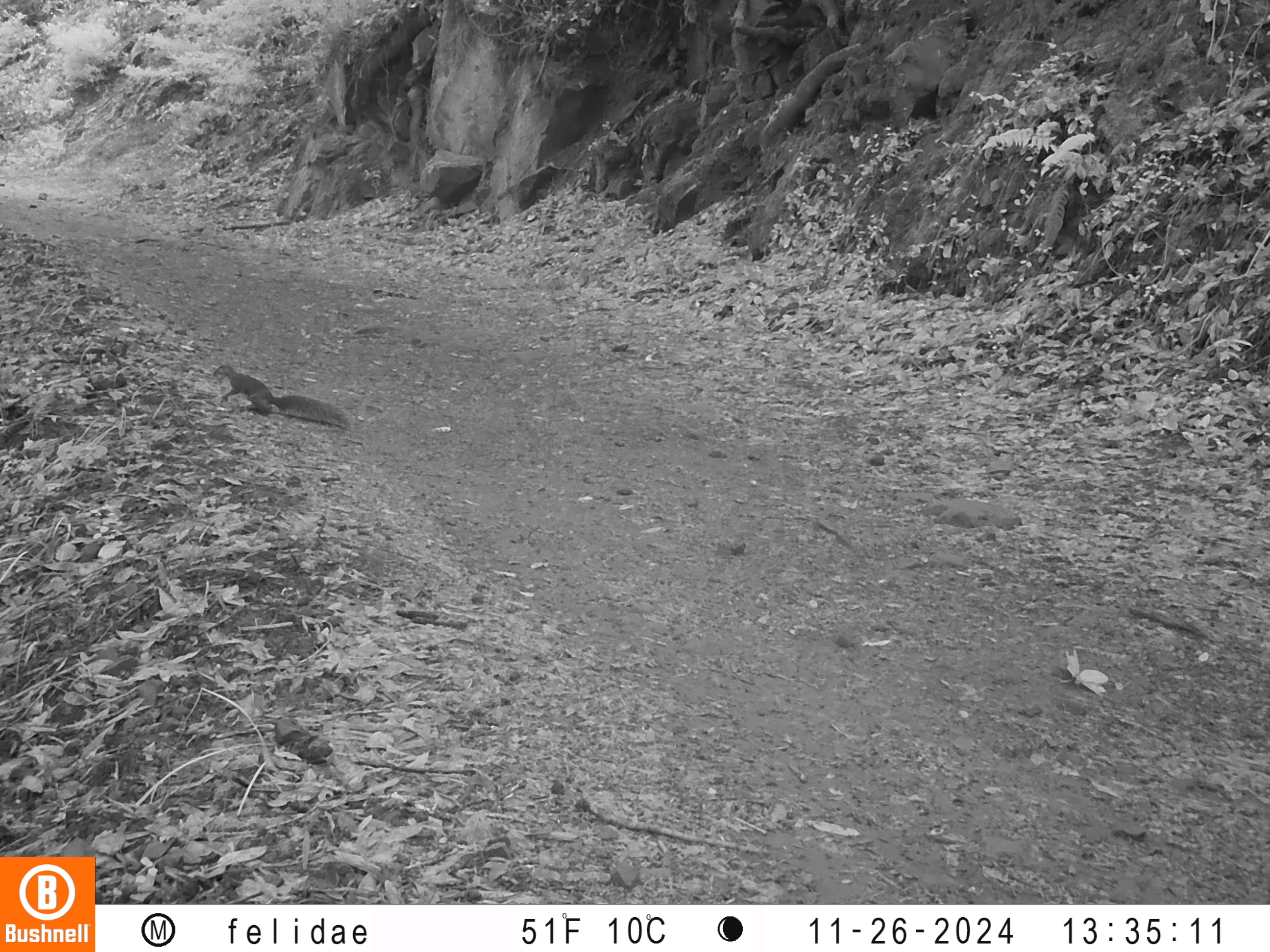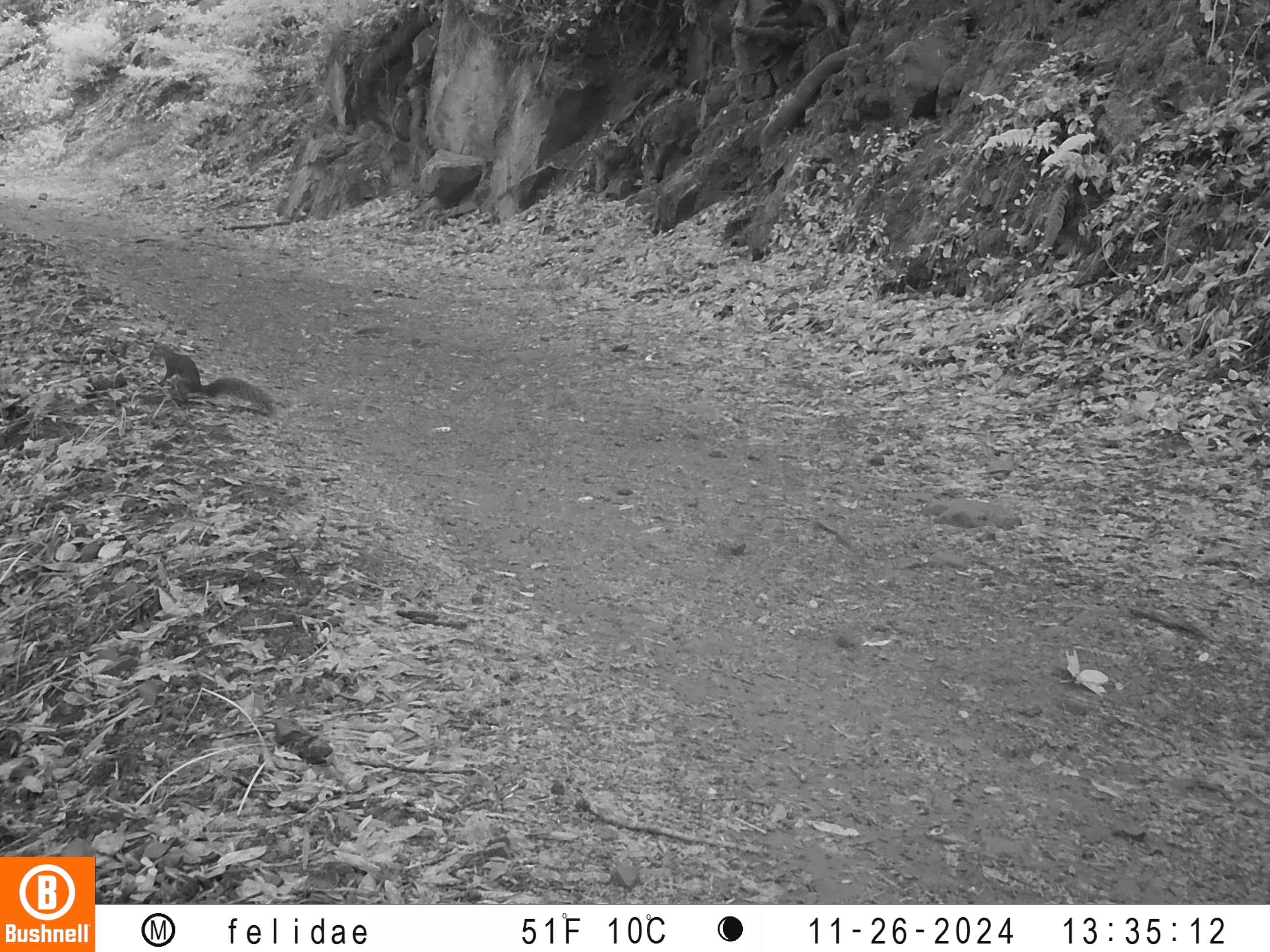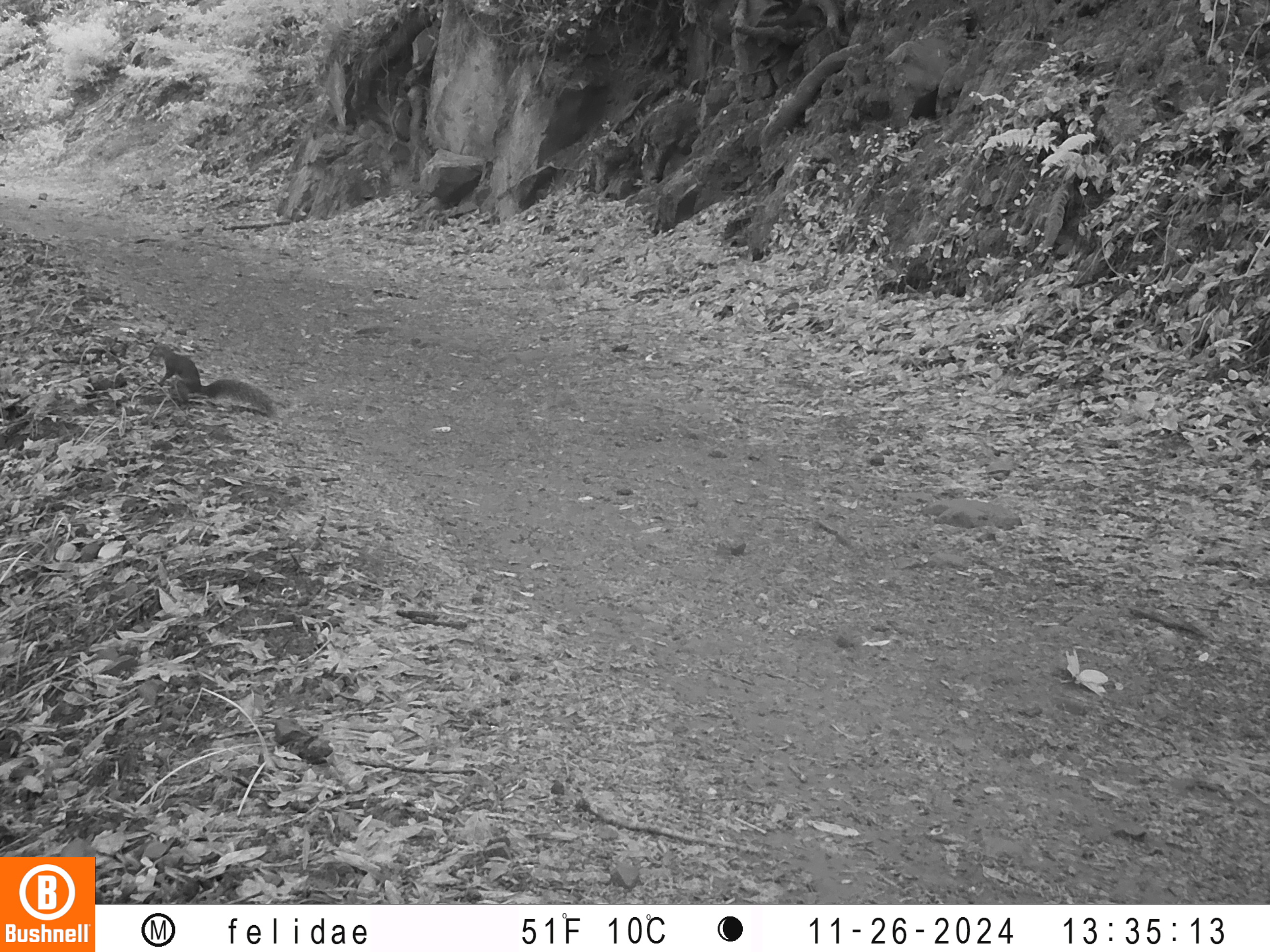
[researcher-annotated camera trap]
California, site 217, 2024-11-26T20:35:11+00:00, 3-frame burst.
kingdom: Animalia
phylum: Chordata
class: Mammalia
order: Rodentia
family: Sciuridae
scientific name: Sciuridae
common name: squirrel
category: unknown squirrel